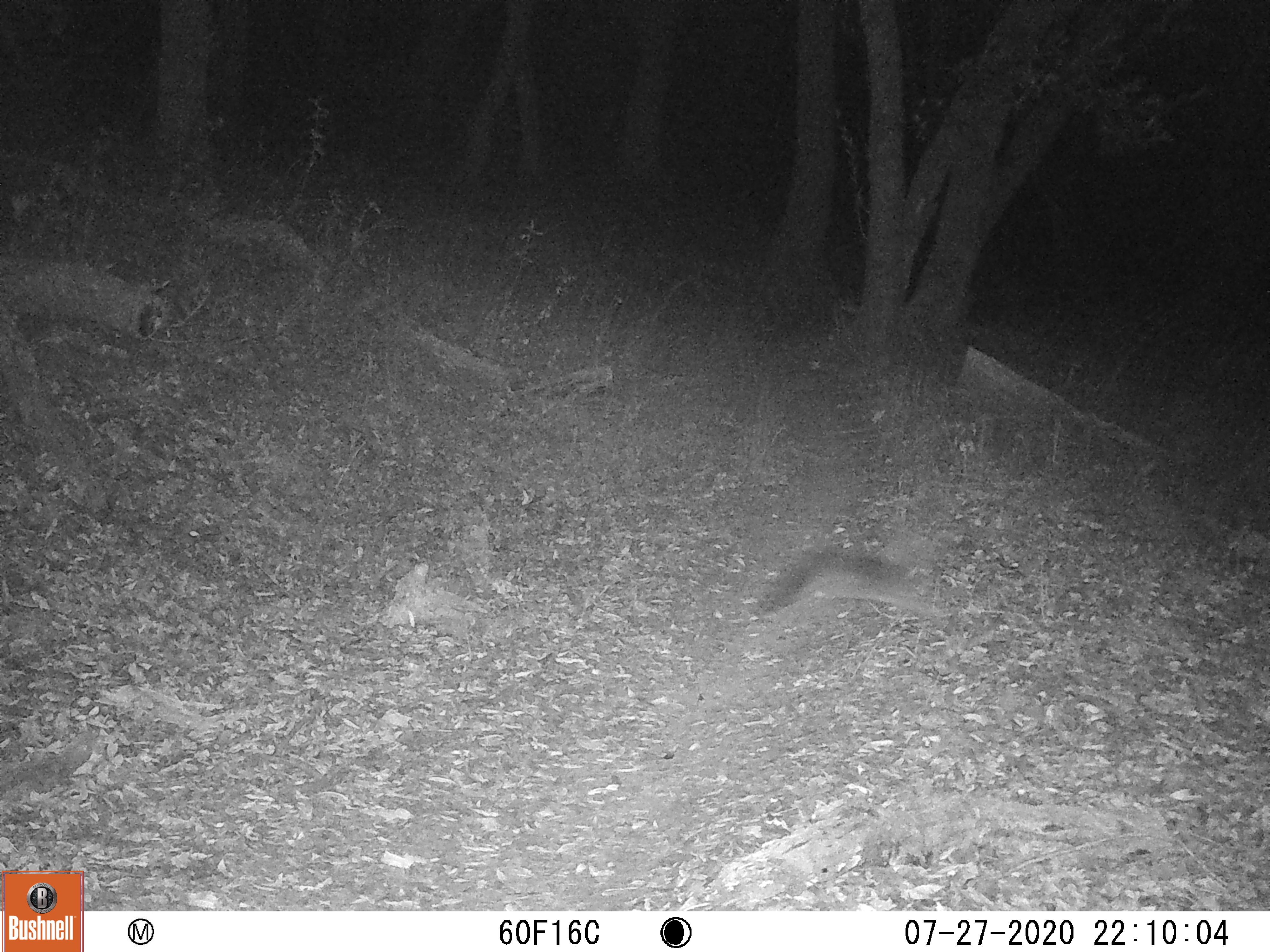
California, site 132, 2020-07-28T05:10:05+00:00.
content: unidentified animal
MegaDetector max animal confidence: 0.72